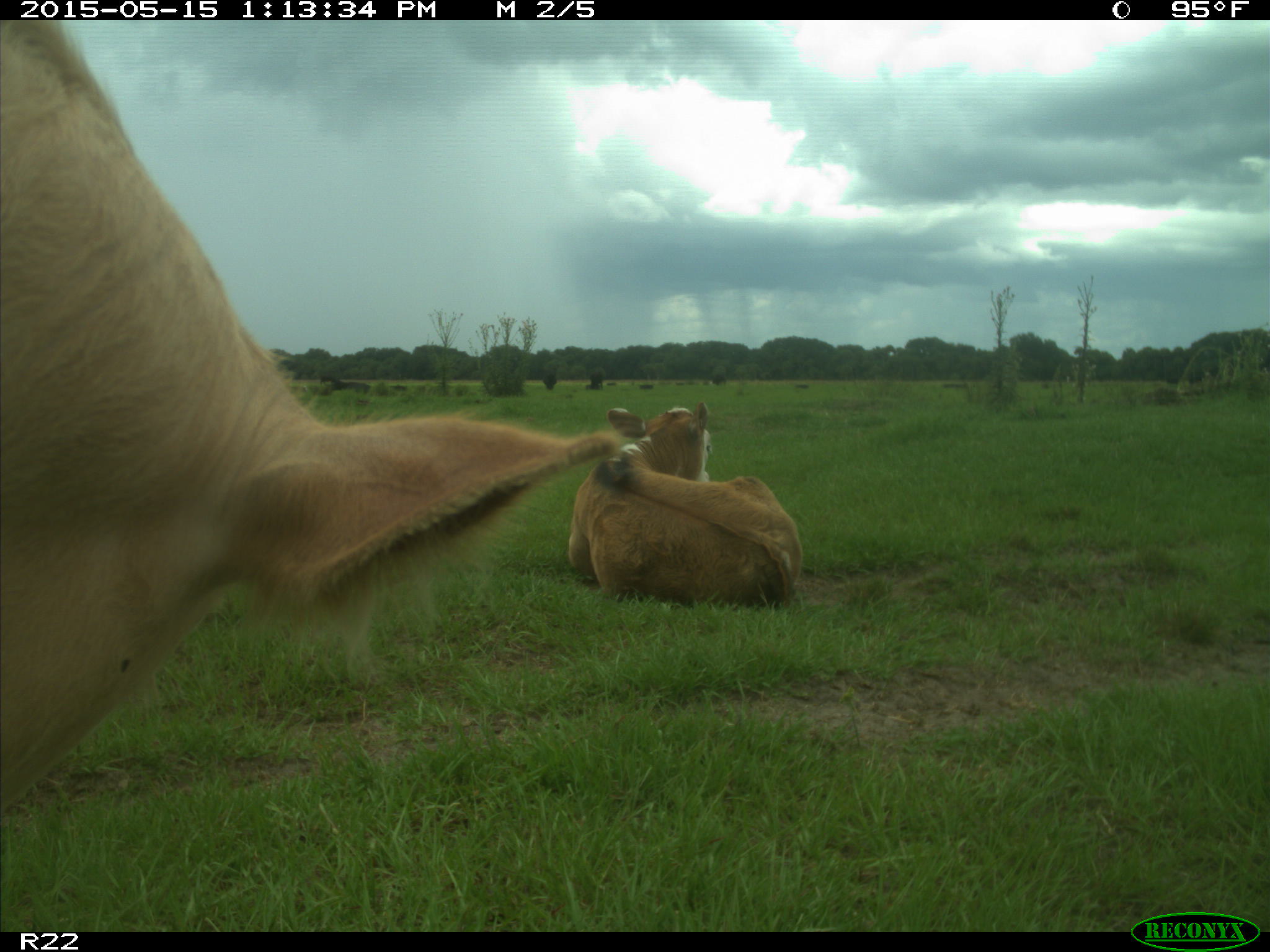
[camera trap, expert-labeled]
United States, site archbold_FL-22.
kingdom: Animalia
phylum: Chordata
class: Mammalia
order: Artiodactyla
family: Bovidae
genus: Bos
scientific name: Bos taurus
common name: domestic cow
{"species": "Bos taurus (domestic cow)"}